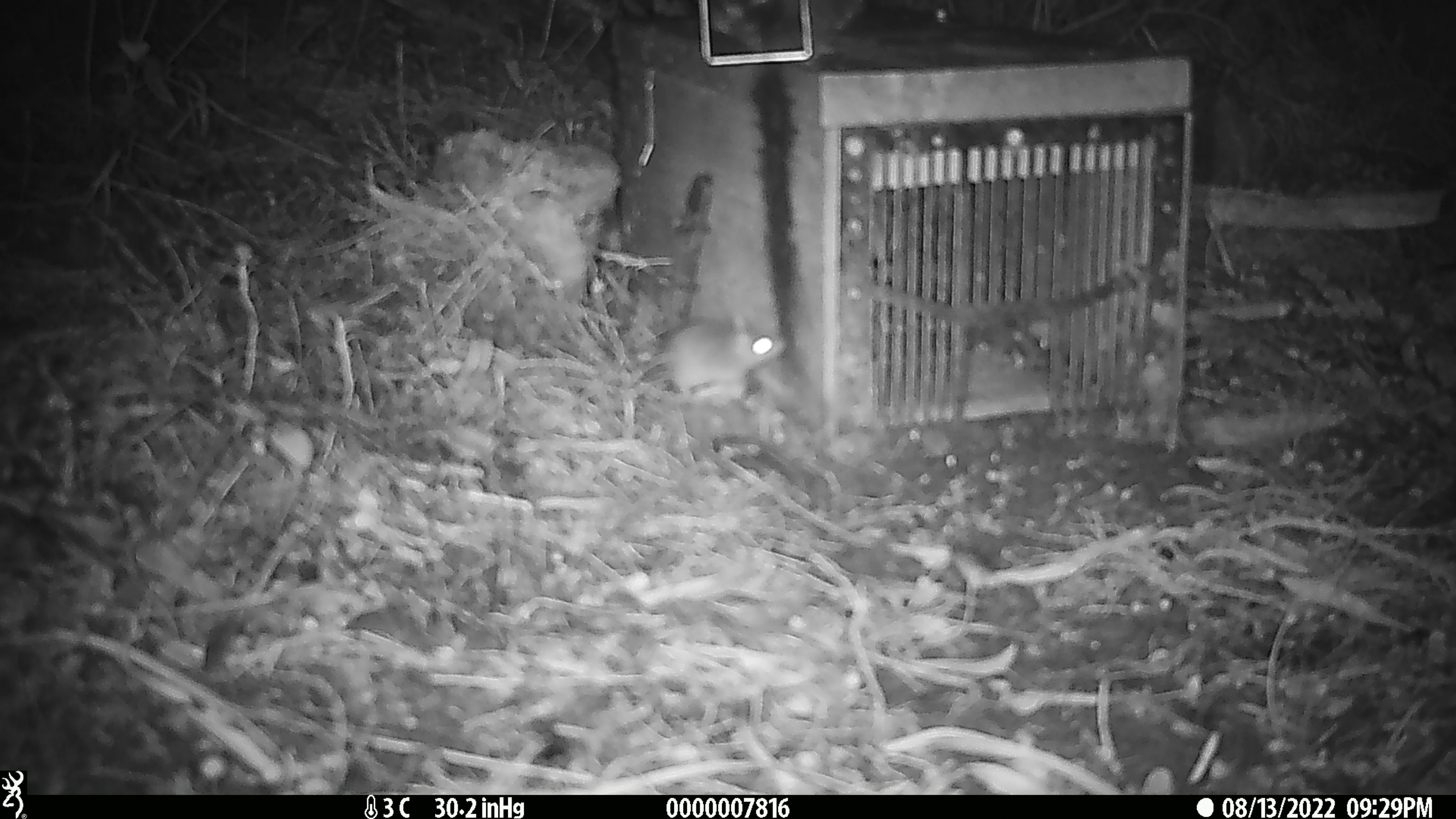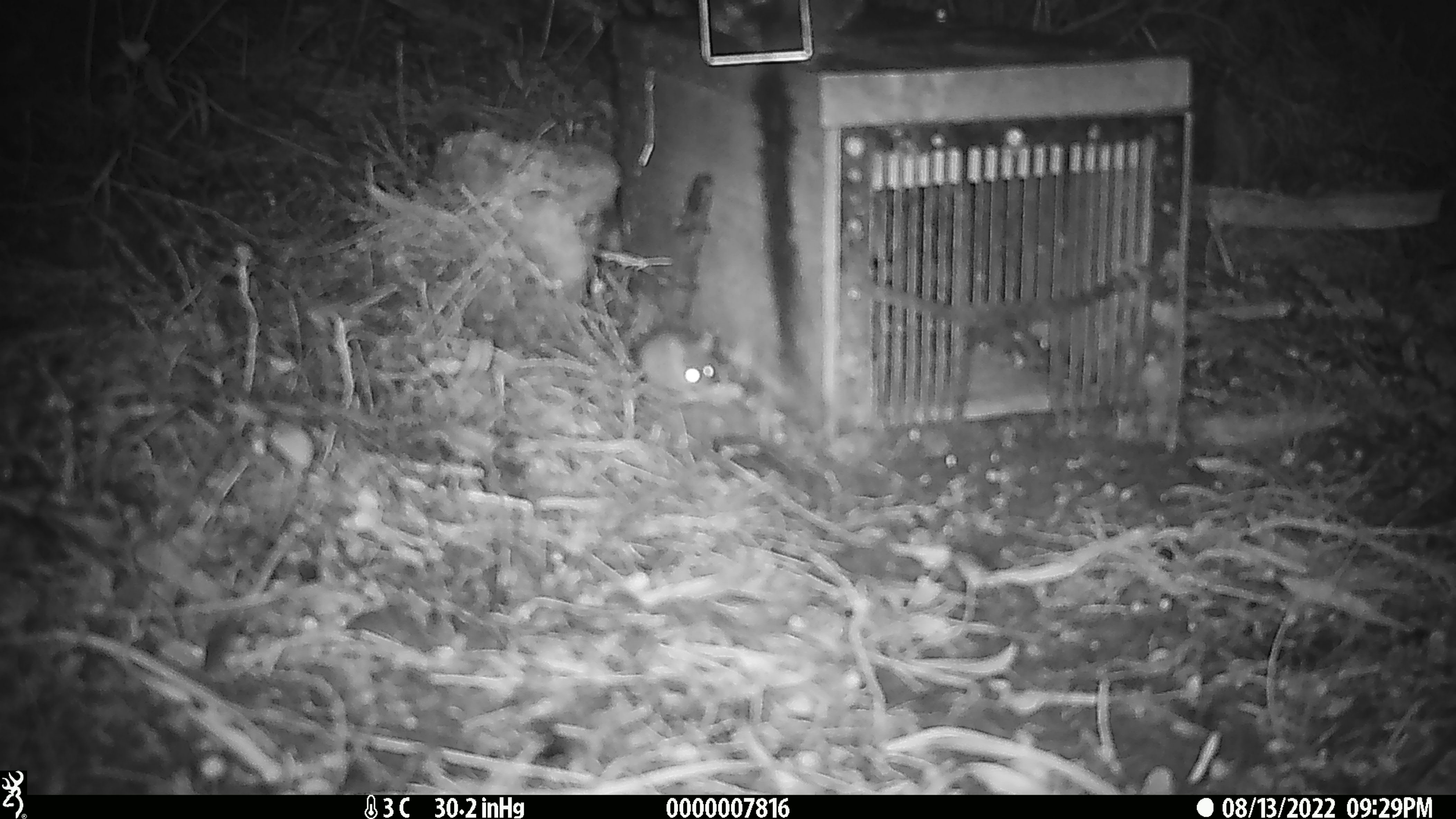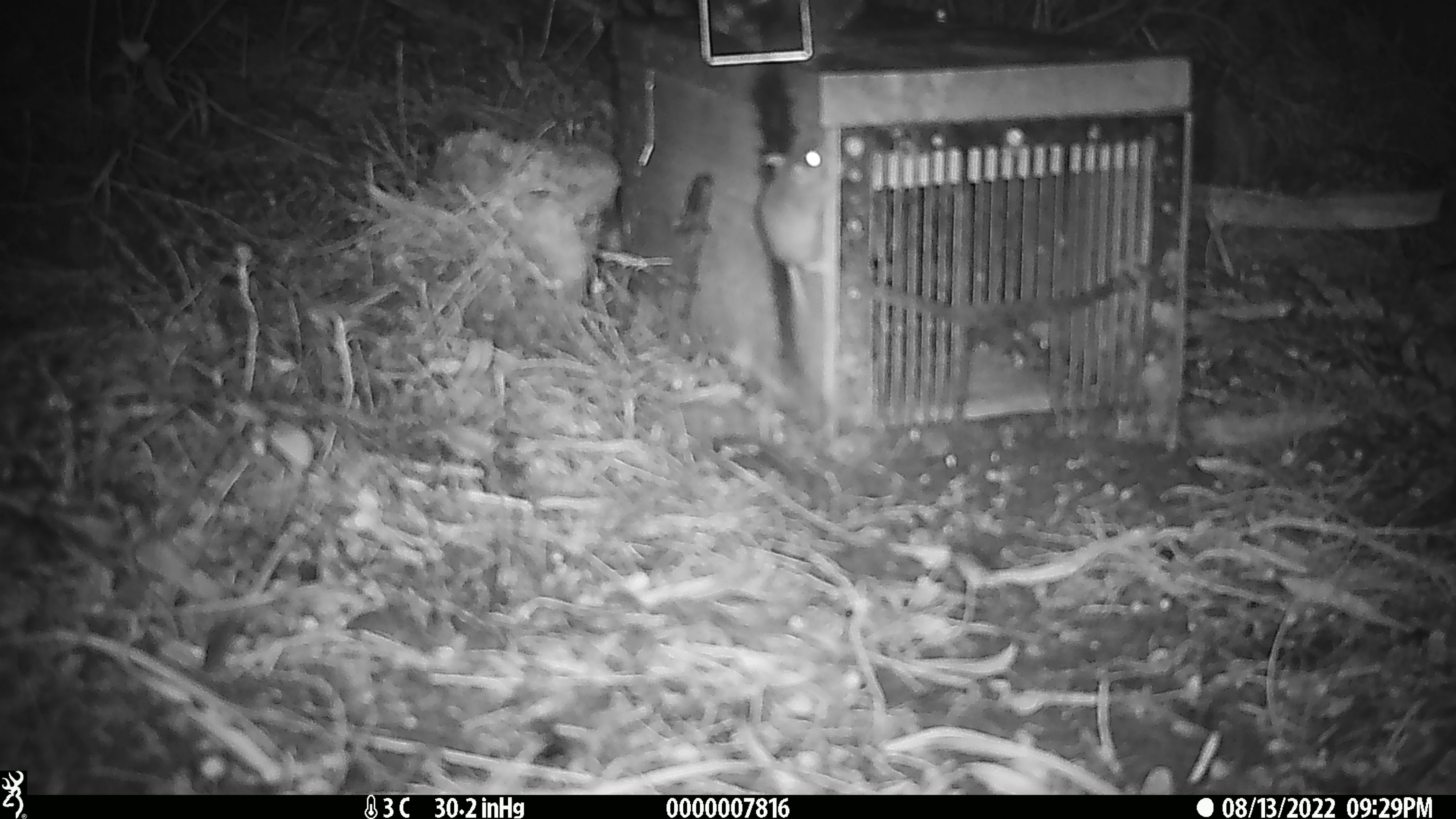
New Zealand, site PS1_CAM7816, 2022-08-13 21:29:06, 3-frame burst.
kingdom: Animalia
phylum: Chordata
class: Mammalia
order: Rodentia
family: Muridae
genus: Mus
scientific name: Mus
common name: mouse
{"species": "mouse (Mus)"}